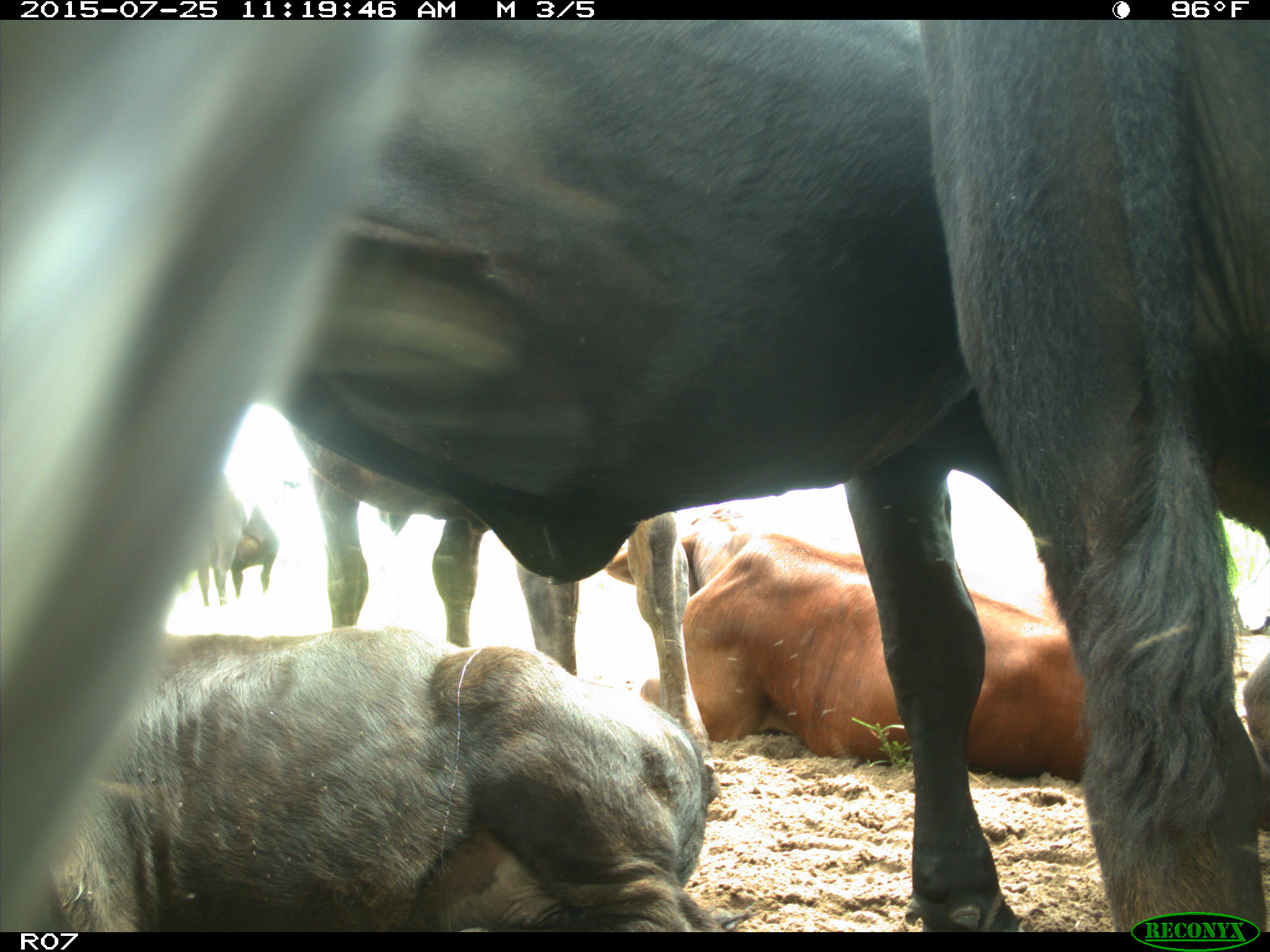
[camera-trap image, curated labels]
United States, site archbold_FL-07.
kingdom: Animalia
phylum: Chordata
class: Mammalia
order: Artiodactyla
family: Bovidae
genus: Bos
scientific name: Bos taurus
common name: domestic cow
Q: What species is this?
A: Bos taurus (domestic cow).